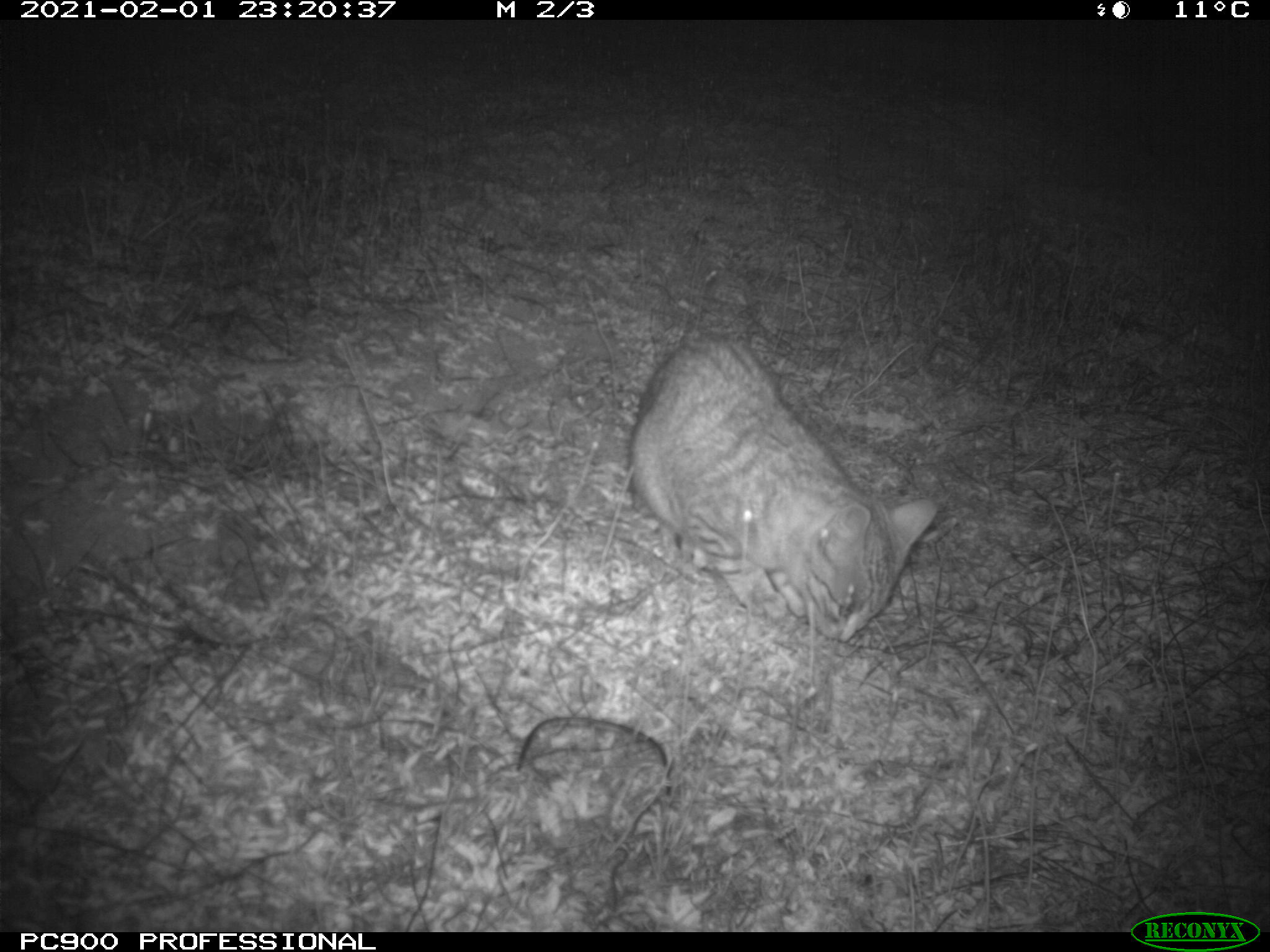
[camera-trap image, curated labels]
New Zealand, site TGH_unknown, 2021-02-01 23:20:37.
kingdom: Animalia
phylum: Chordata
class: Mammalia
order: Carnivora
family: Felidae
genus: Felis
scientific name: Felis catus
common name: domestic cat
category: cat